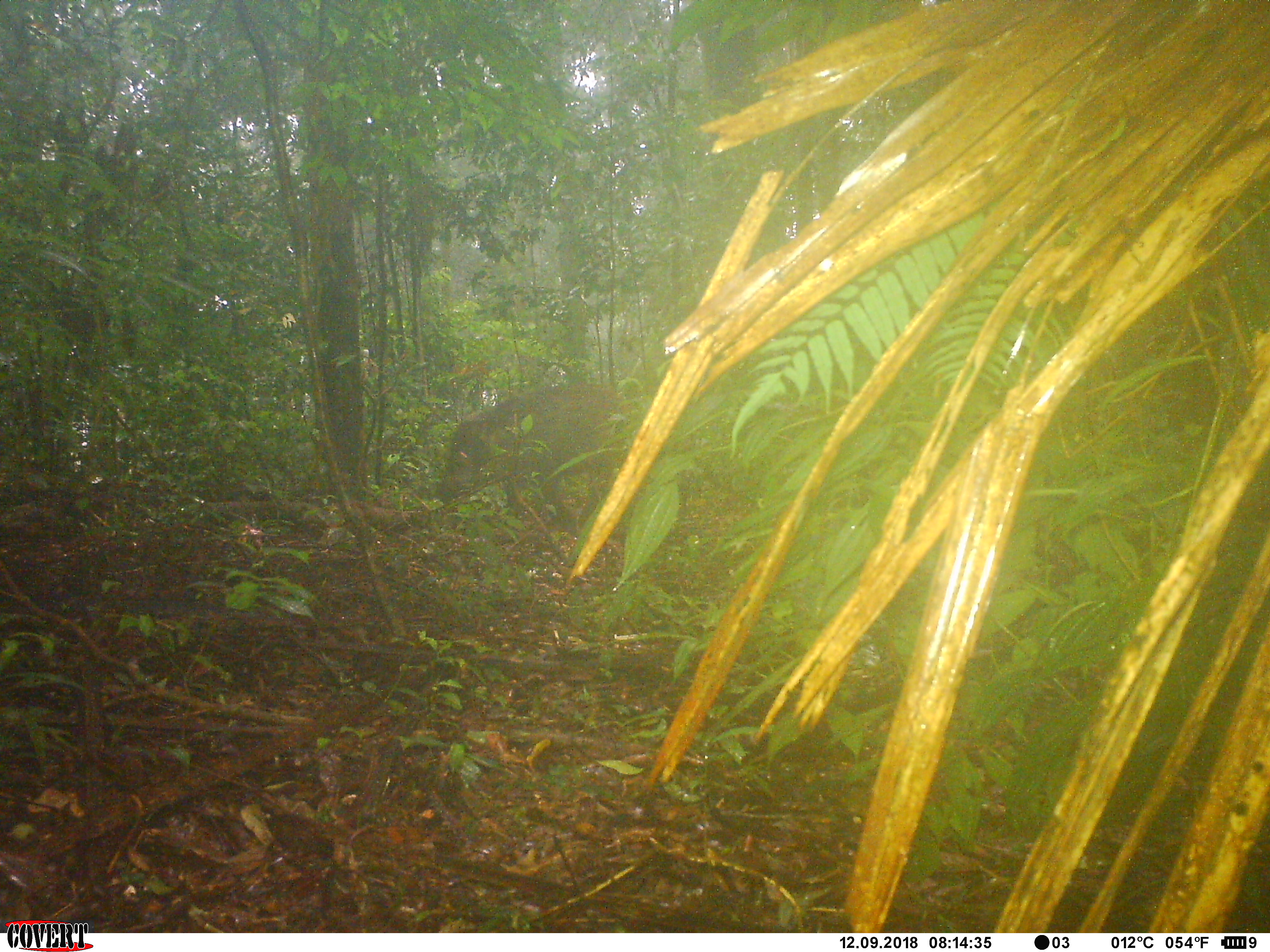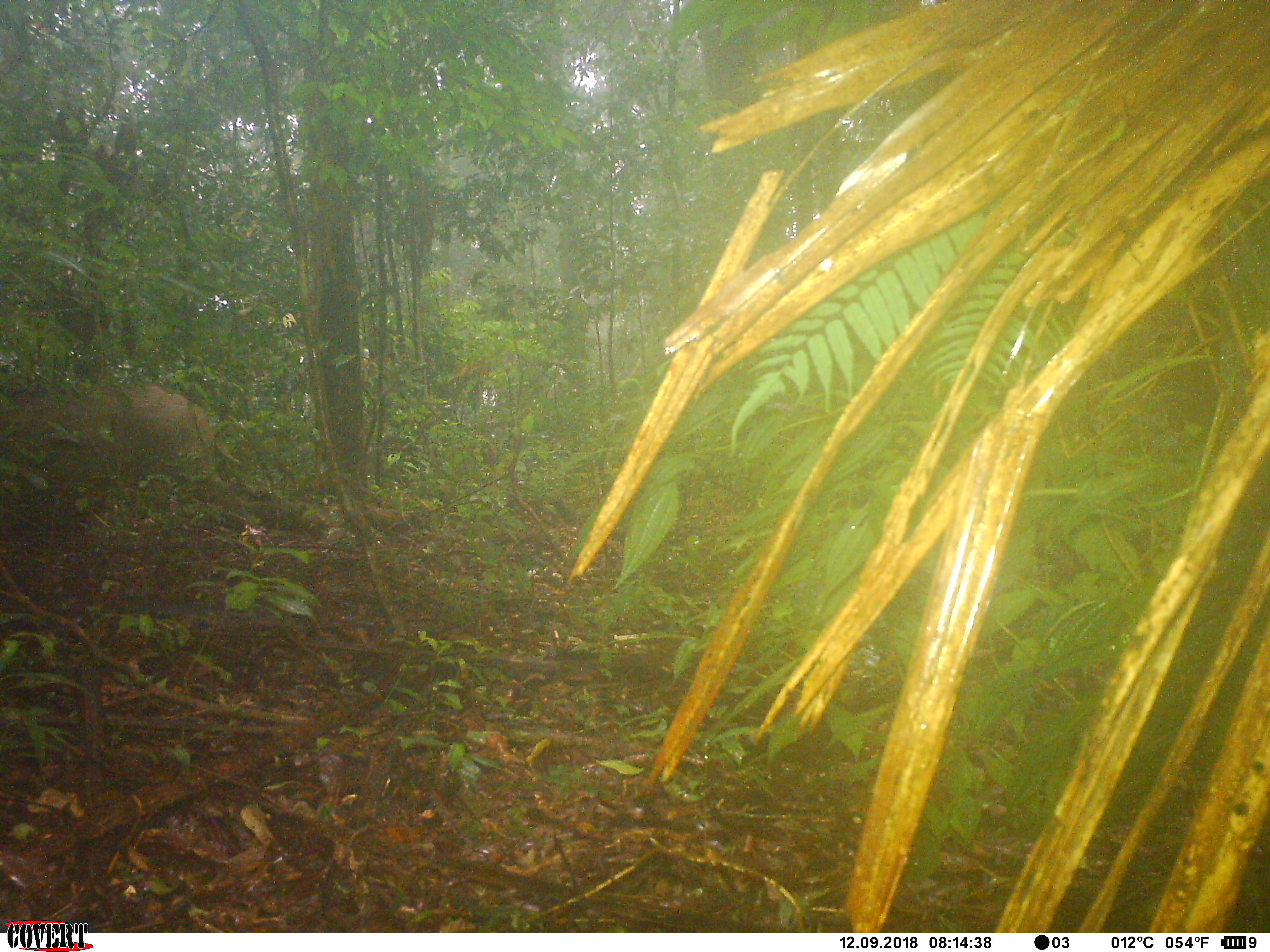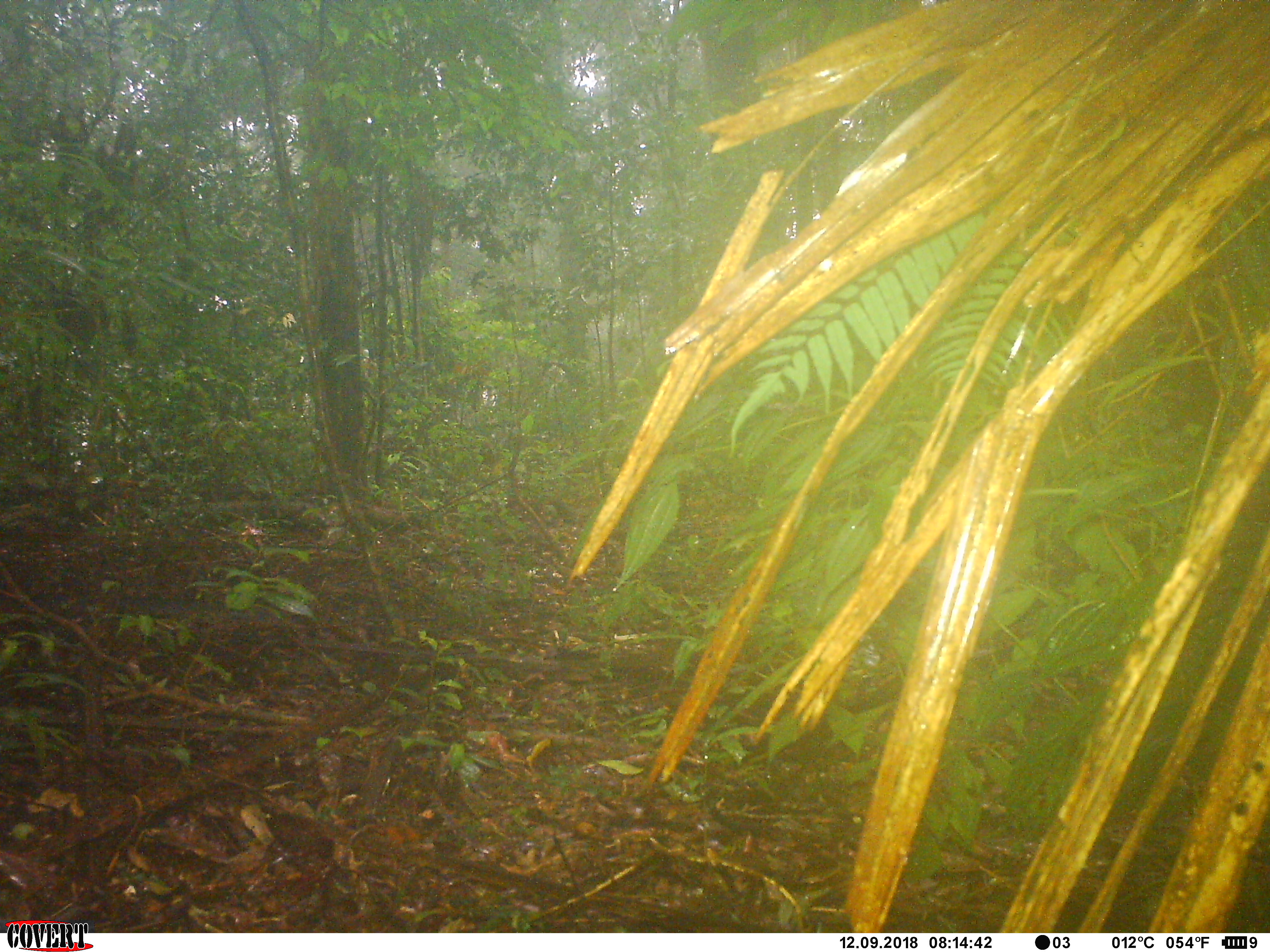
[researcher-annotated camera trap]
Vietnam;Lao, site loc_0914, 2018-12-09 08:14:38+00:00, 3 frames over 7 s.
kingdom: Animalia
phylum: Chordata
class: Mammalia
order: Artiodactyla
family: Suidae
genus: Sus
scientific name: Sus scrofa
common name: eurasian wild pig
Eurasian wild pig (Sus scrofa). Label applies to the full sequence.